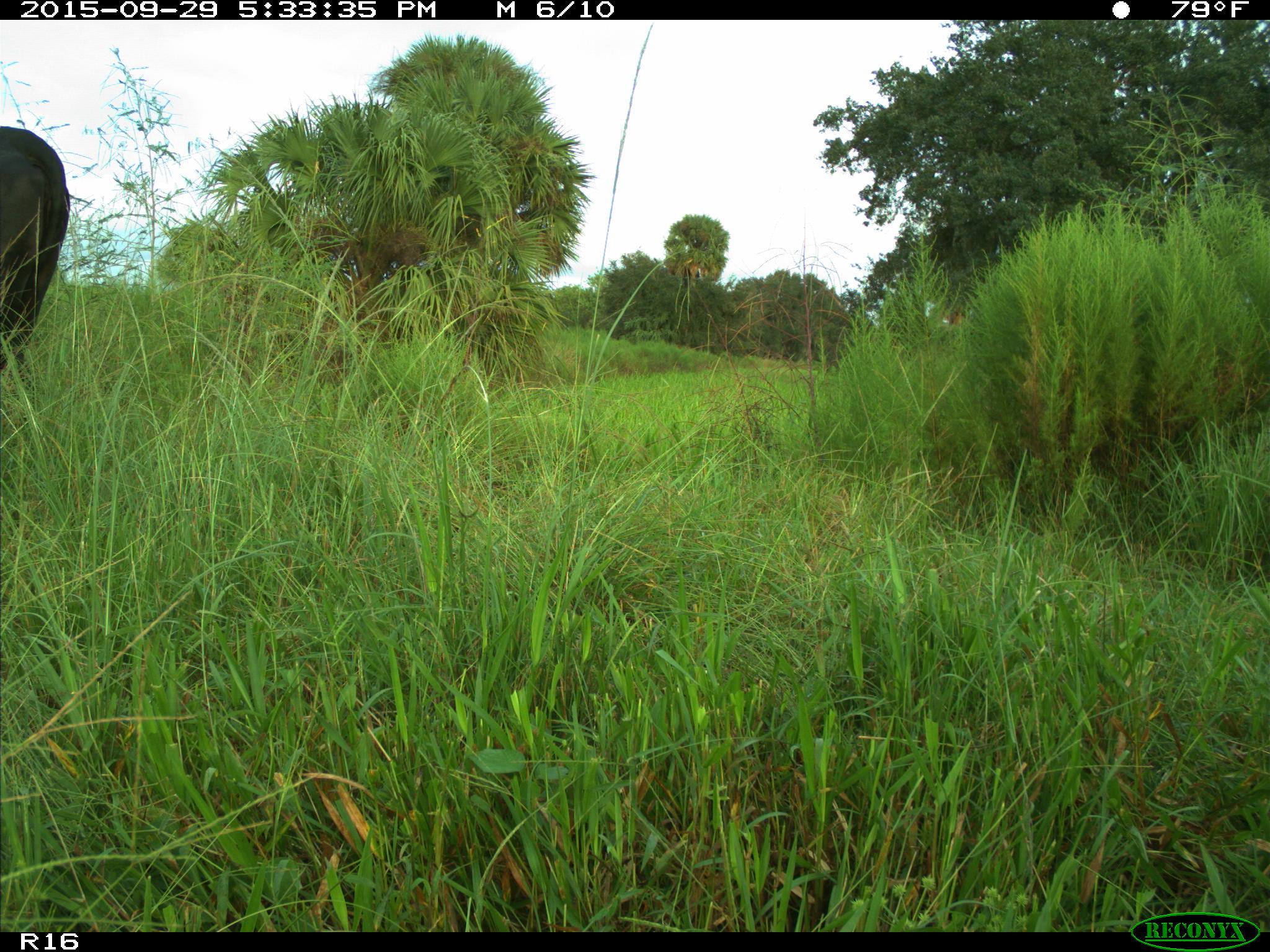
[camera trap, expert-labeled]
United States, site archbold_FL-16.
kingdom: Animalia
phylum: Chordata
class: Mammalia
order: Artiodactyla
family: Bovidae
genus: Bos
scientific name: Bos taurus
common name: domestic cow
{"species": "Bos taurus (domestic cow)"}